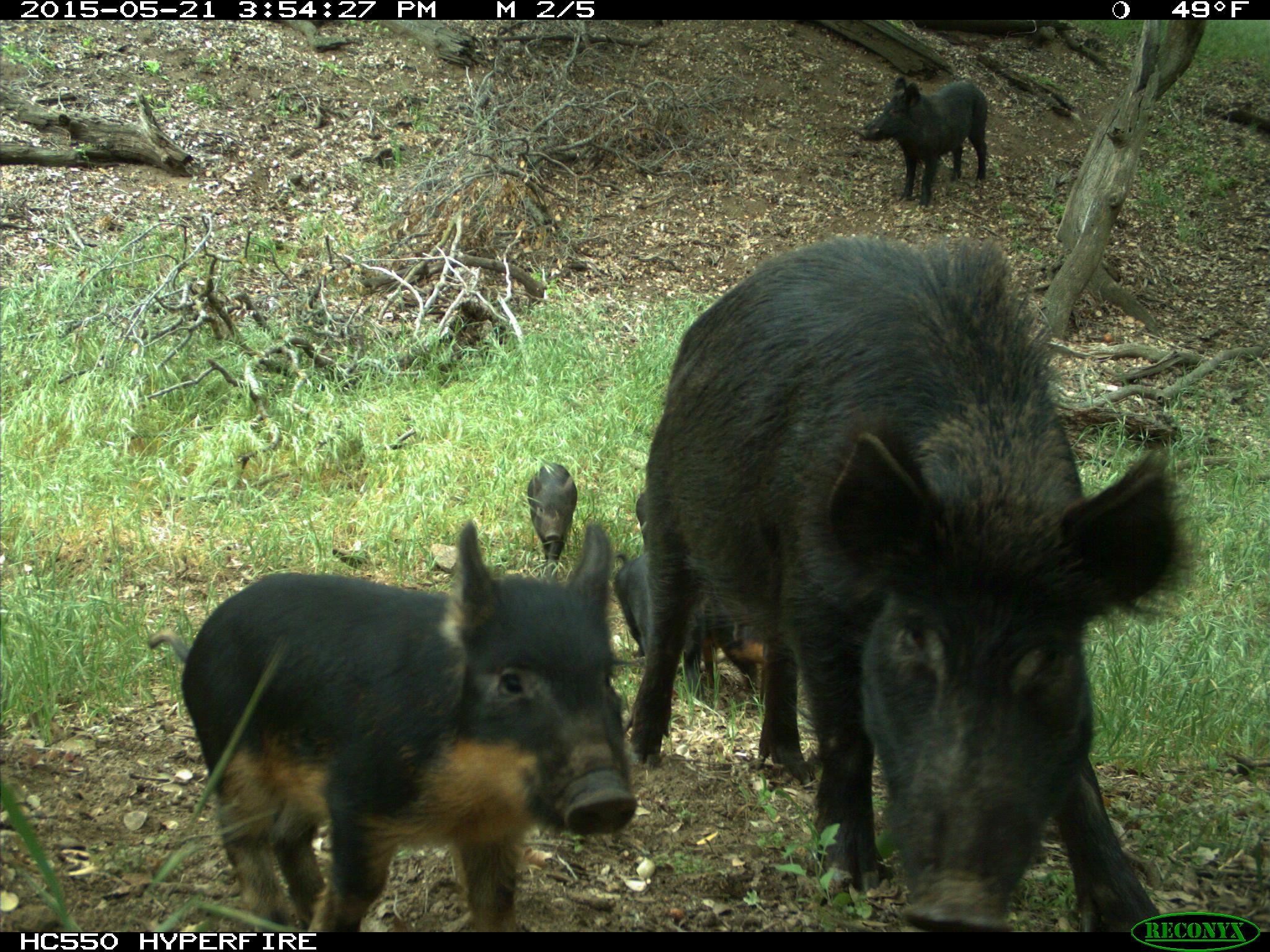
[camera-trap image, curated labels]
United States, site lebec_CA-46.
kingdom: Animalia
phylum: Chordata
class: Mammalia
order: Artiodactyla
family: Suidae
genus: Sus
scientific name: Sus scrofa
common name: wild boar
Sus scrofa (wild boar).